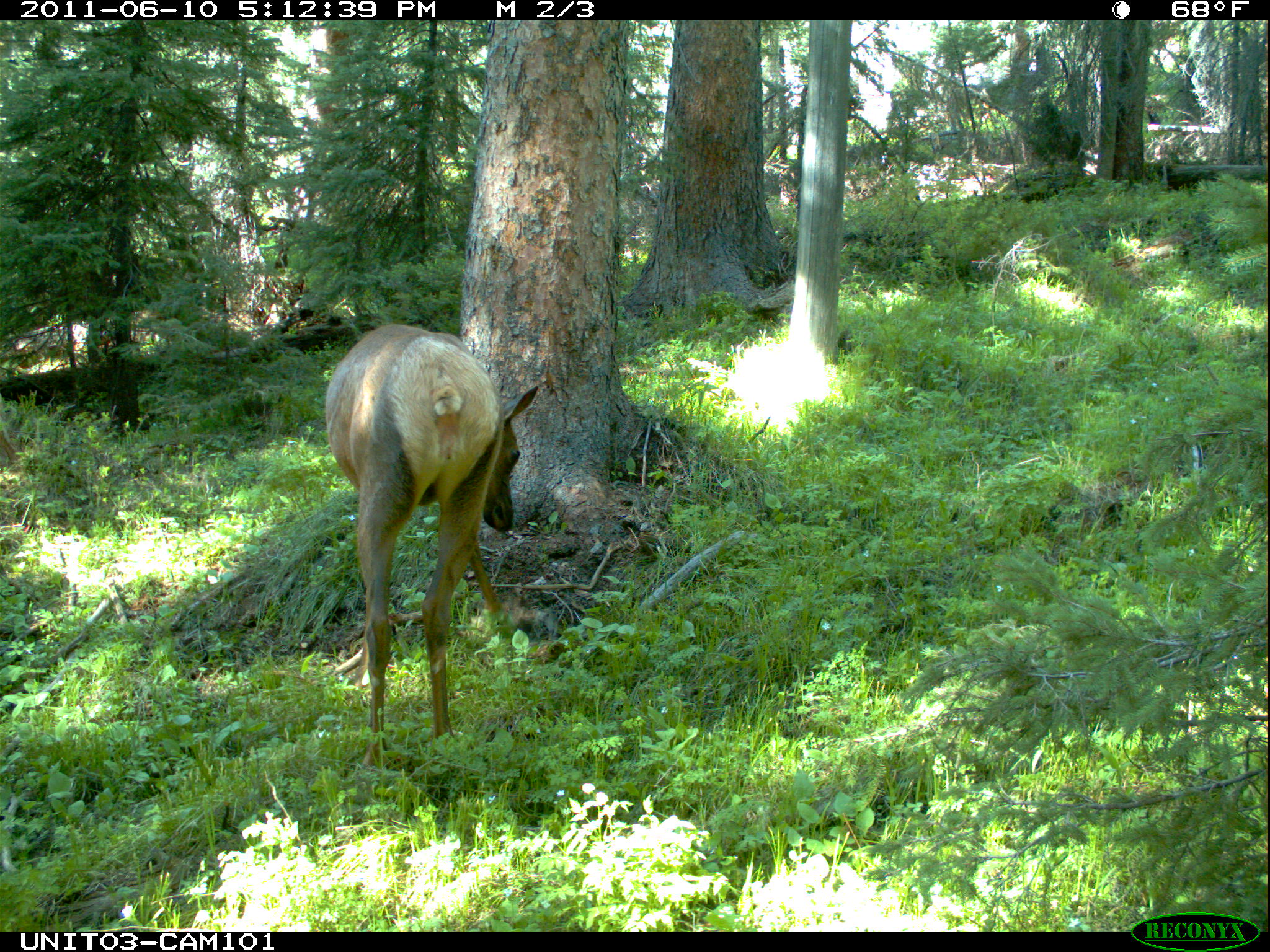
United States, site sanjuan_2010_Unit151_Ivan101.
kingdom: Animalia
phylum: Chordata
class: Mammalia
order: Artiodactyla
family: Cervidae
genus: Cervus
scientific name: Cervus elaphus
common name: red deer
Cervus elaphus (red deer).